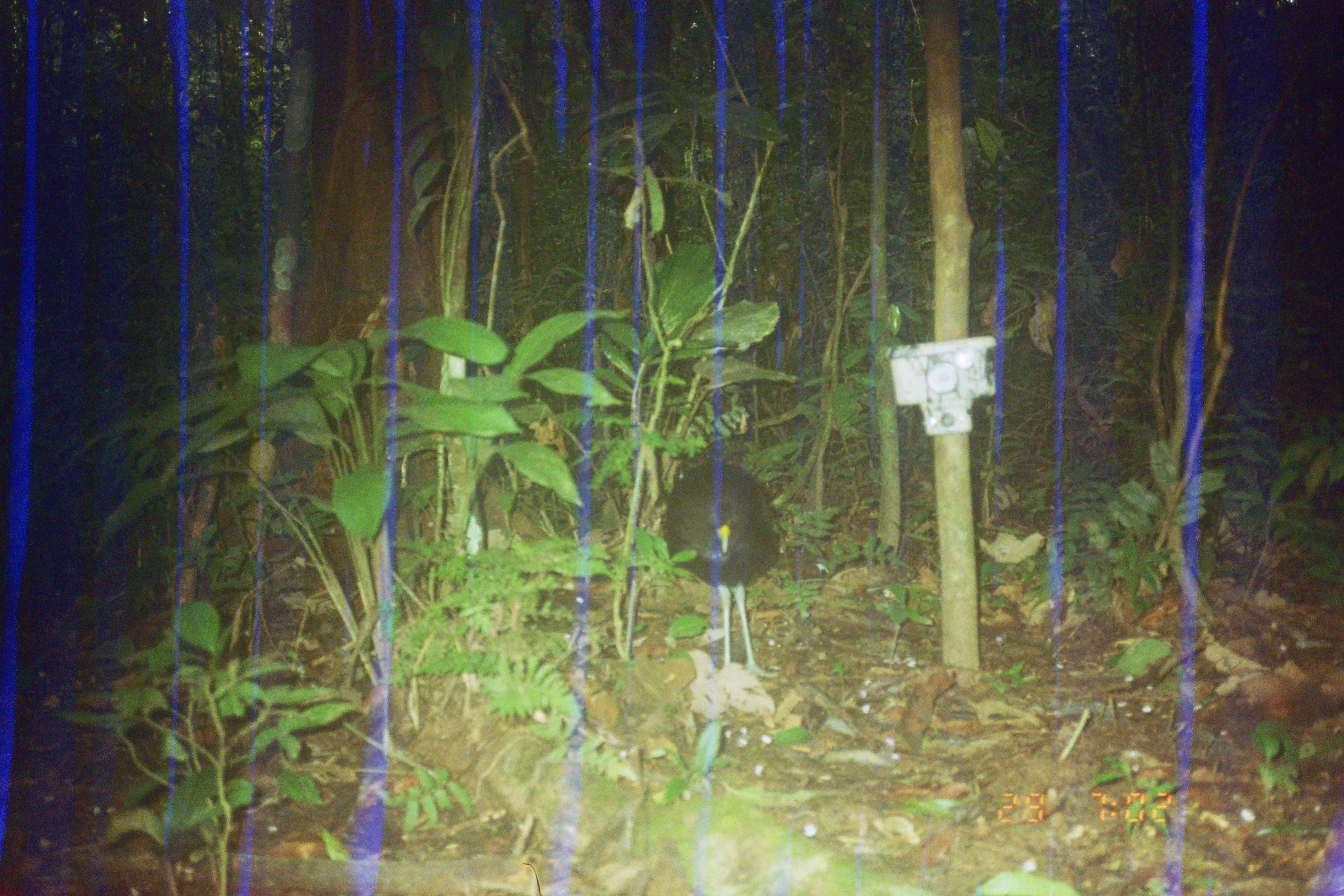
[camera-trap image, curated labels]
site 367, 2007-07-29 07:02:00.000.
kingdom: Animalia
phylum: Chordata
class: Aves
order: Gruiformes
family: Psophiidae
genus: Psophia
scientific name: Psophia leucoptera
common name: pale-winged trumpeter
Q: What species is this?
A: Psophia leucoptera (pale-winged trumpeter).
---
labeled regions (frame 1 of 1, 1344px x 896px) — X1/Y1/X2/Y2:
psophia leucoptera: 659/436/788/686